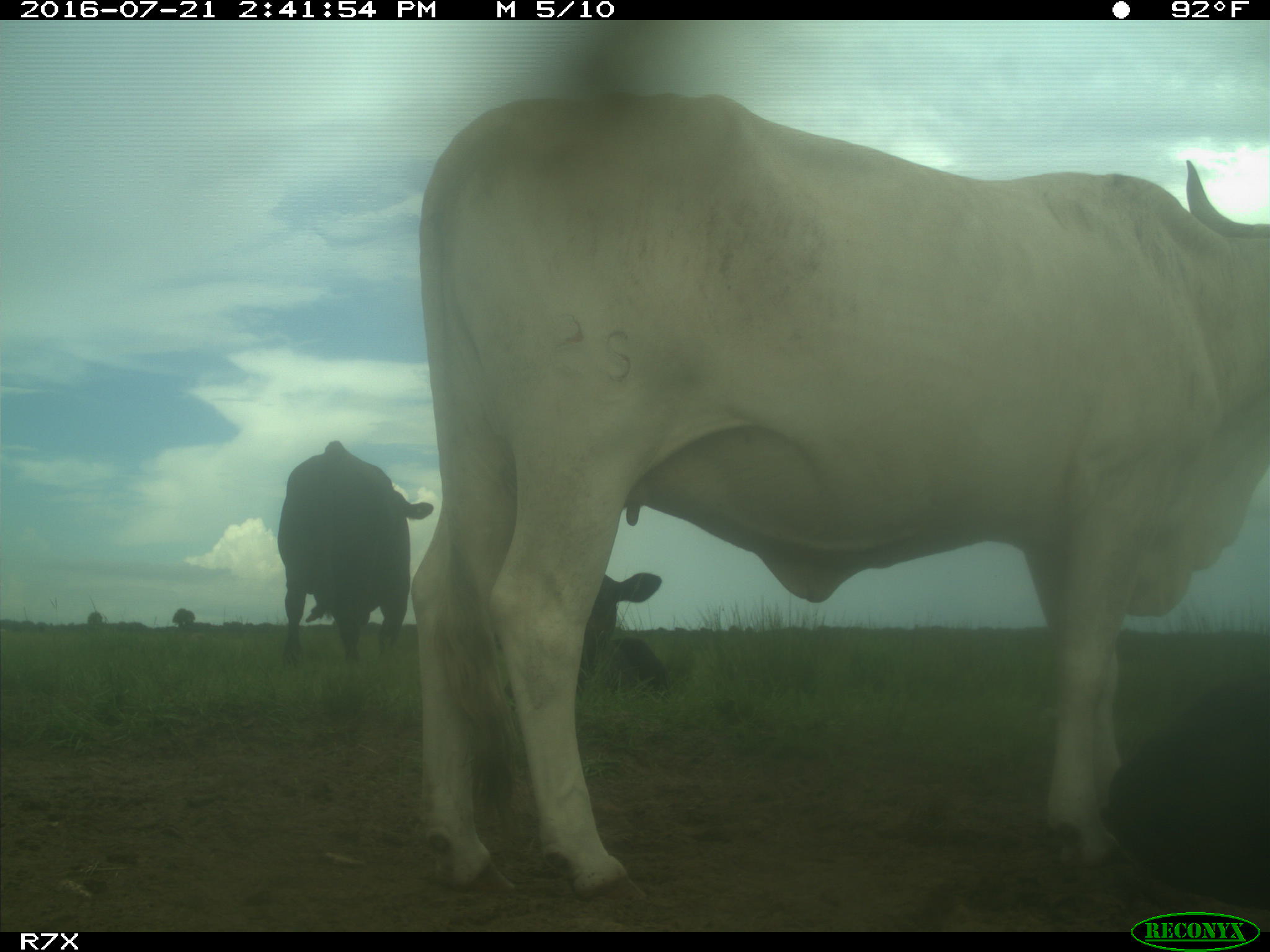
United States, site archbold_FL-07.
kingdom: Animalia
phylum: Chordata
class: Mammalia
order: Artiodactyla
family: Bovidae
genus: Bos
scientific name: Bos taurus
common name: domestic cow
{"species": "Bos taurus (domestic cow)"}